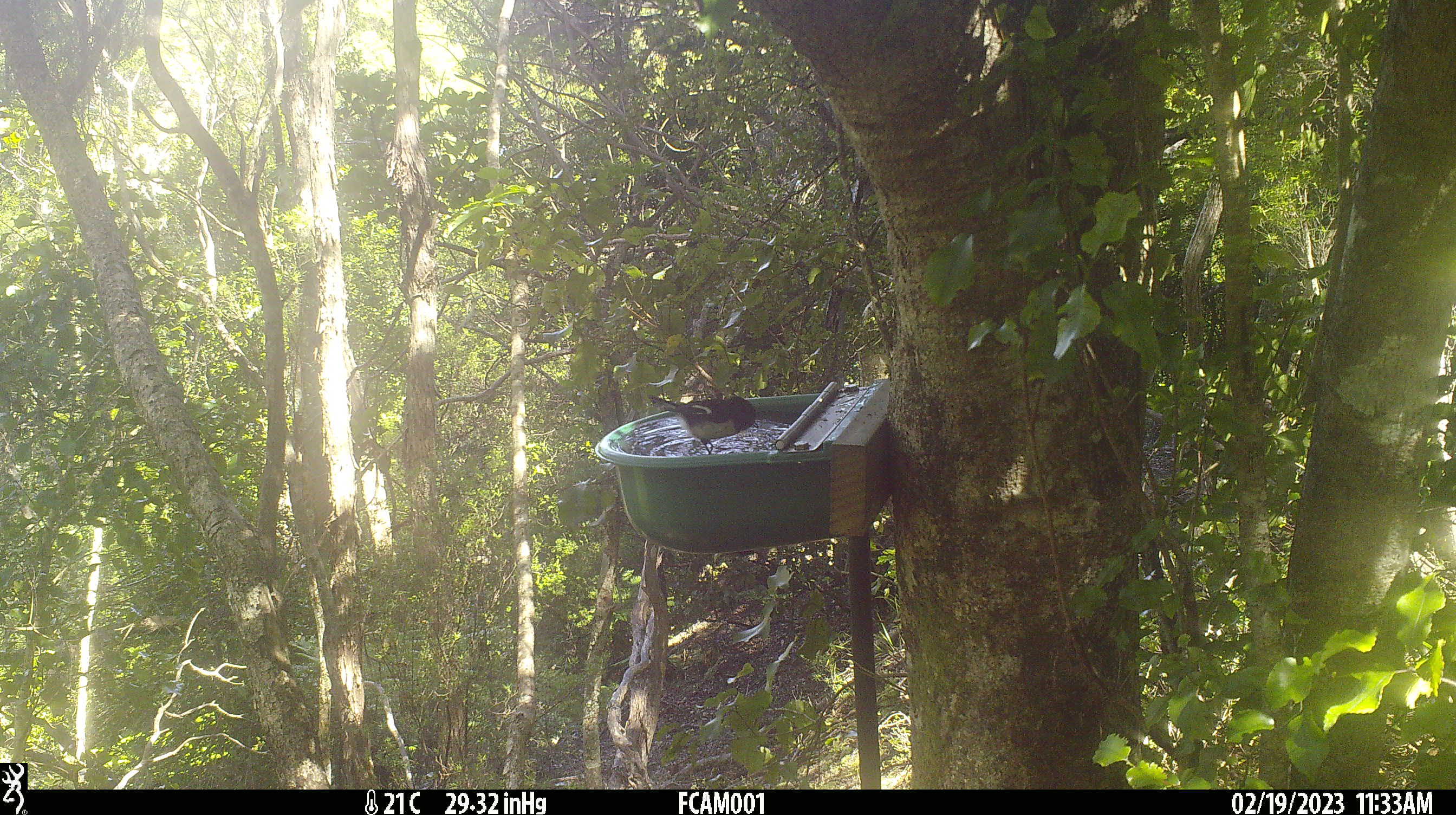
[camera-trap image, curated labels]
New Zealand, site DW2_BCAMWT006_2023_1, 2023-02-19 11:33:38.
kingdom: Animalia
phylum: Chordata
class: Aves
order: Passeriformes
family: Petroicidae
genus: Petroica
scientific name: Petroica macrocephala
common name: tomtit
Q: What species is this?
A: Tomtit (Petroica macrocephala).